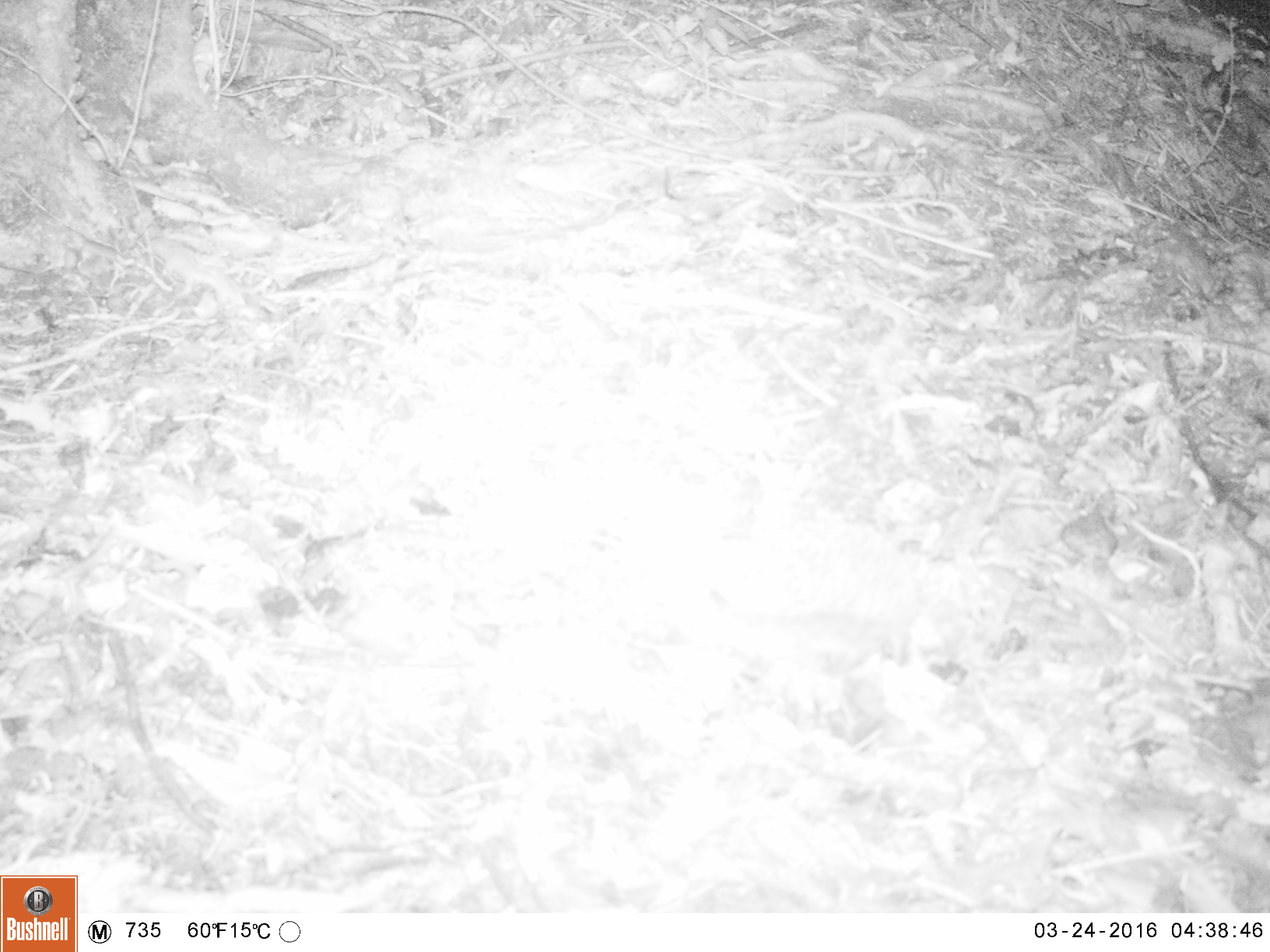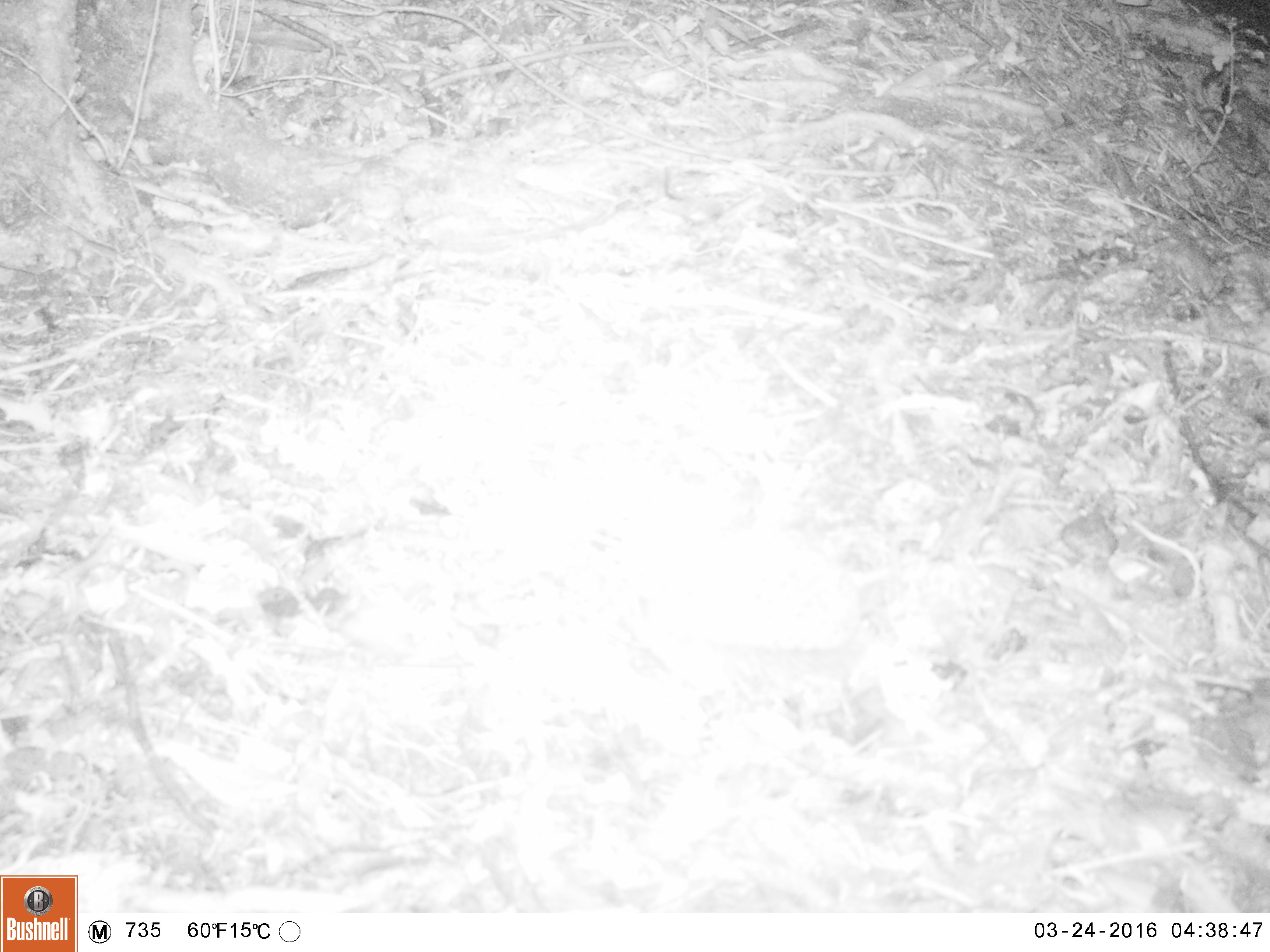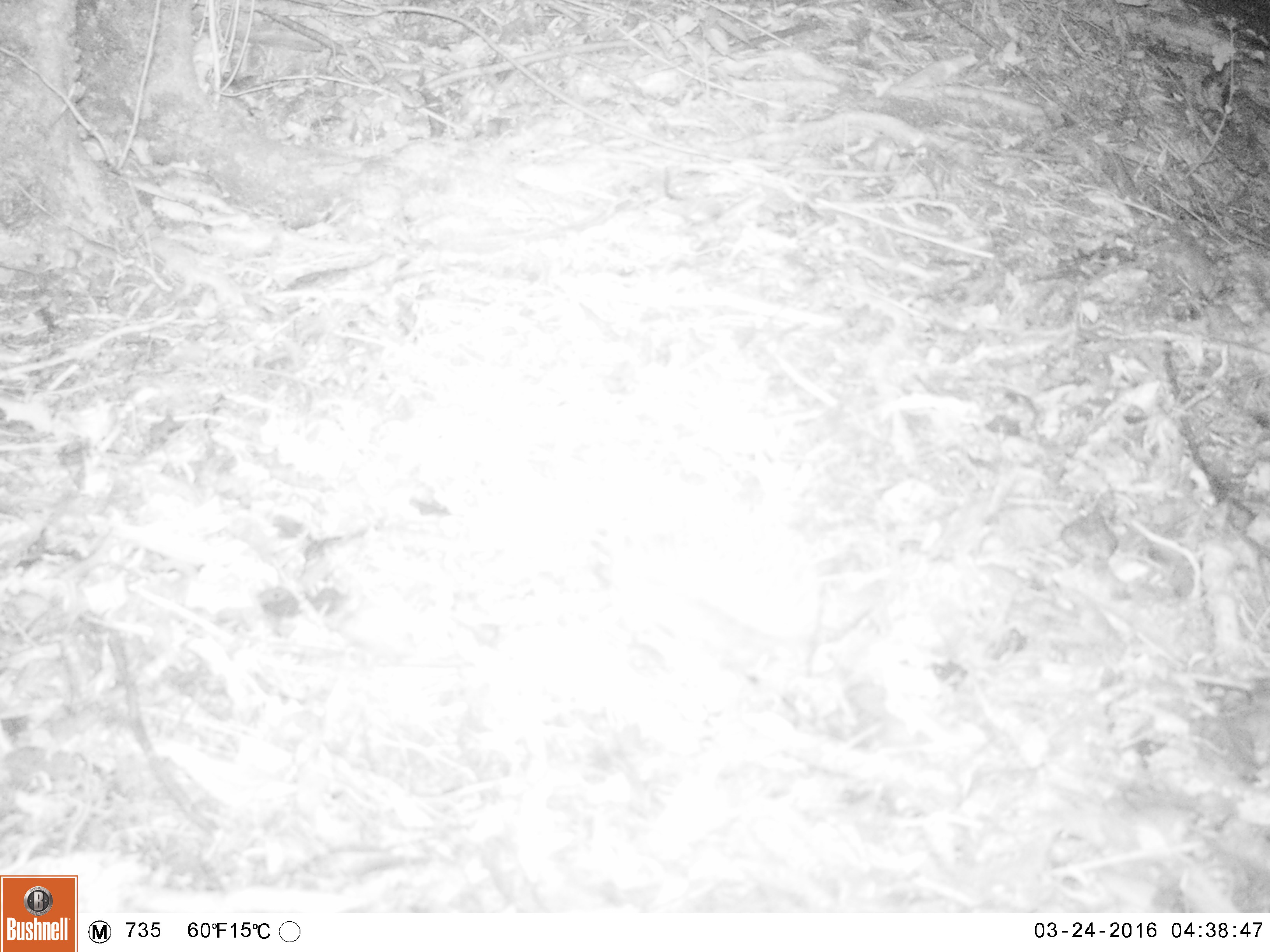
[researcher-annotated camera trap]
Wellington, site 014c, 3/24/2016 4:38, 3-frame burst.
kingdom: Animalia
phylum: Chordata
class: Mammalia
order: Eulipotyphla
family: Erinaceidae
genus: Erinaceus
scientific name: Erinaceus europaeus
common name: hedgehog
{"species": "hedgehog (Erinaceus europaeus)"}